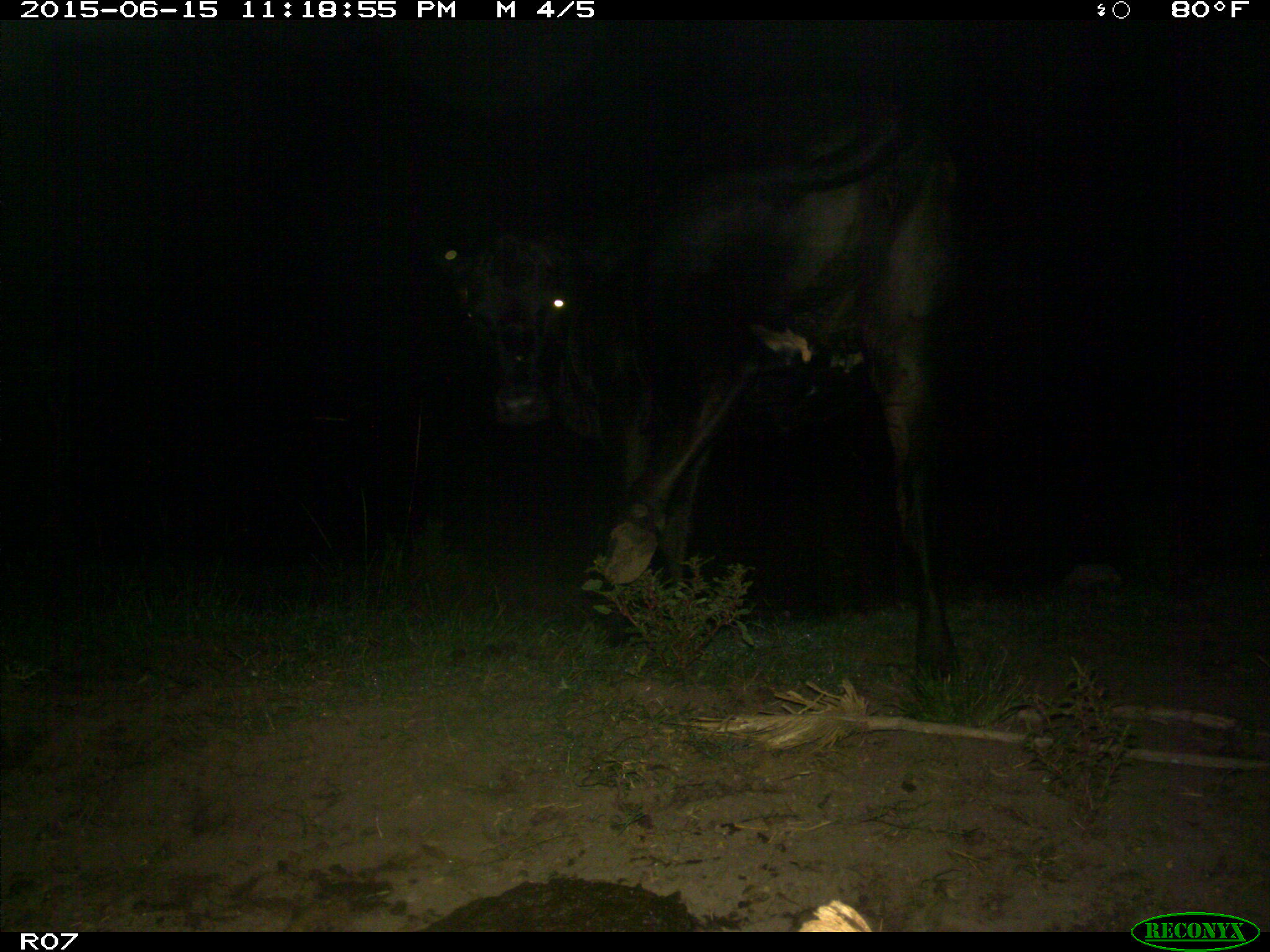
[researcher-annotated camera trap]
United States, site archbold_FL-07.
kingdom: Animalia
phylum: Chordata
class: Mammalia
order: Artiodactyla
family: Bovidae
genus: Bos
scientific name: Bos taurus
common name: domestic cow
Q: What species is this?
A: Bos taurus (domestic cow).